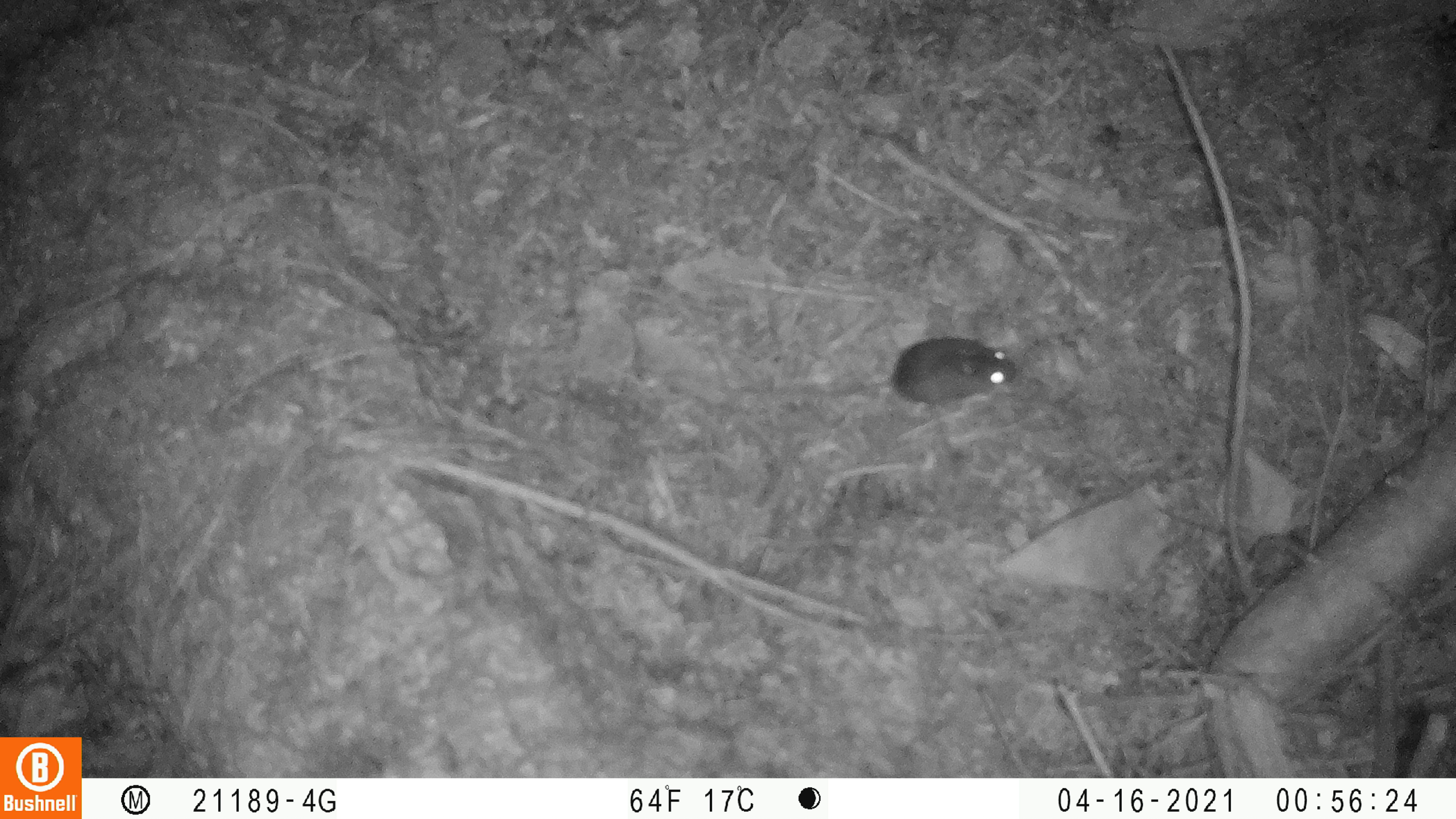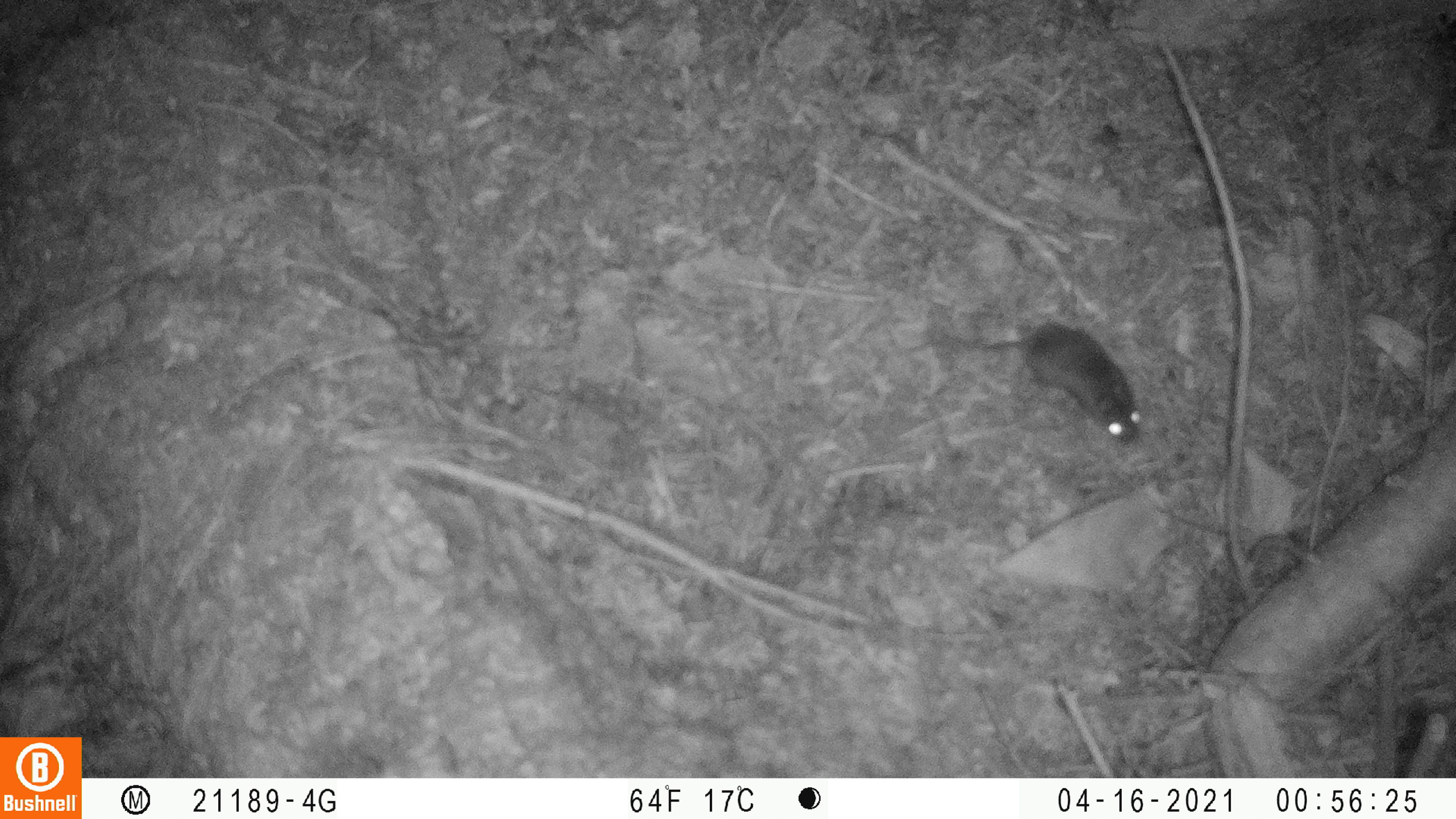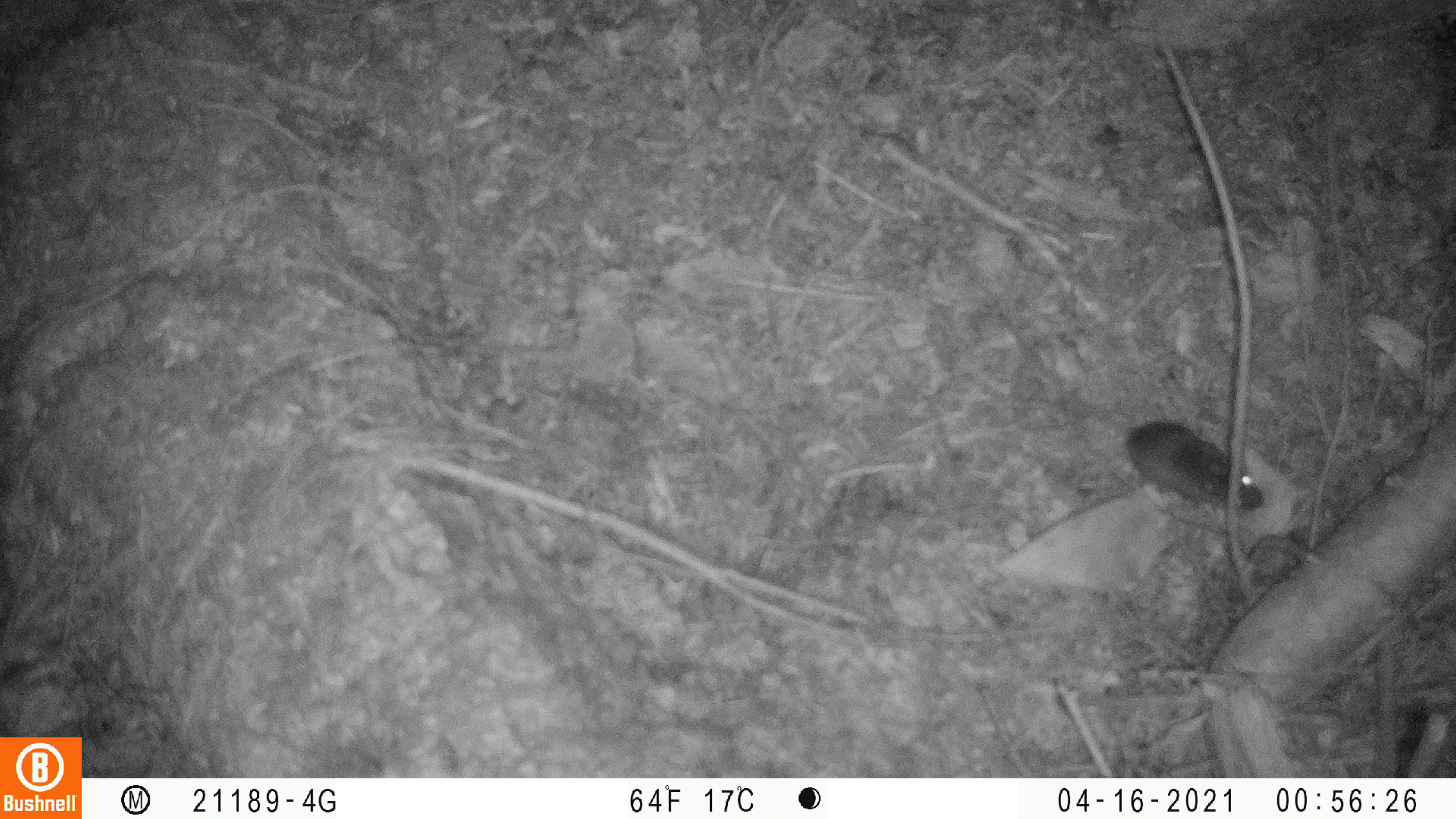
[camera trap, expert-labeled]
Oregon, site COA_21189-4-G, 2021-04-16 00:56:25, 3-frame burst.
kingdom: Animalia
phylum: Chordata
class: Mammalia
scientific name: Mammalia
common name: small mammal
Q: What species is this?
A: Small mammal (Mammalia).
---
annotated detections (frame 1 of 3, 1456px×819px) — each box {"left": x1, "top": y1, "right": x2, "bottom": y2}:
small mammal: {"left": 725, "top": 334, "right": 1024, "bottom": 419}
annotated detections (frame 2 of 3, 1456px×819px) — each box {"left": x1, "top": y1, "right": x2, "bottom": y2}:
small mammal: {"left": 889, "top": 315, "right": 1145, "bottom": 449}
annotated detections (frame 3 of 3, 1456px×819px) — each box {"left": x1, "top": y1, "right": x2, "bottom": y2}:
small mammal: {"left": 999, "top": 317, "right": 1269, "bottom": 517}